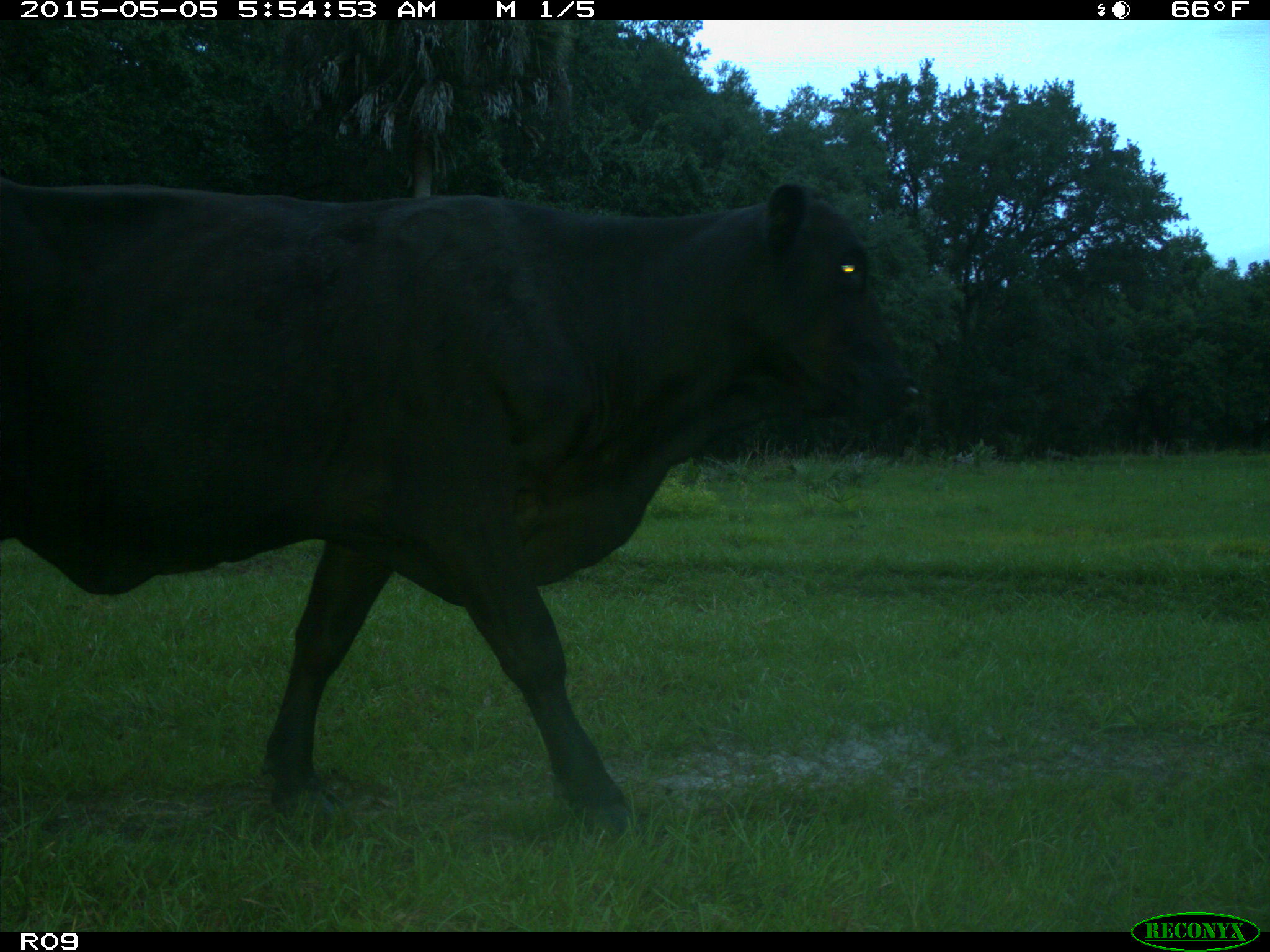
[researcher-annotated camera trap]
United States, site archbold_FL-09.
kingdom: Animalia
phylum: Chordata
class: Mammalia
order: Artiodactyla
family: Bovidae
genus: Bos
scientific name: Bos taurus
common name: domestic cow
Bos taurus (domestic cow).